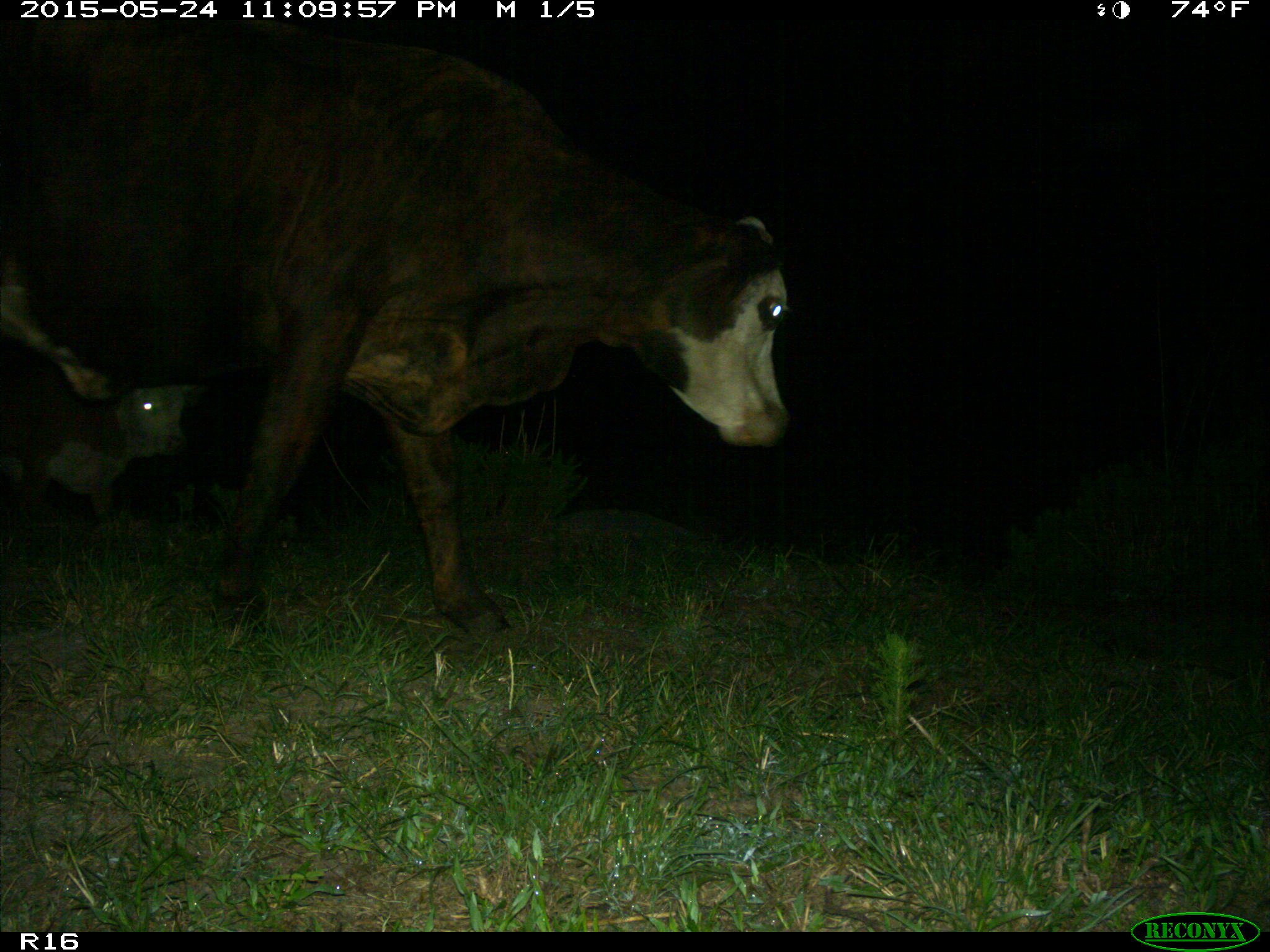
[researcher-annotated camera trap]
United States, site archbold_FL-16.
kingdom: Animalia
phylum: Chordata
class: Mammalia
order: Artiodactyla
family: Bovidae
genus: Bos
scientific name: Bos taurus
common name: domestic cow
Bos taurus (domestic cow).